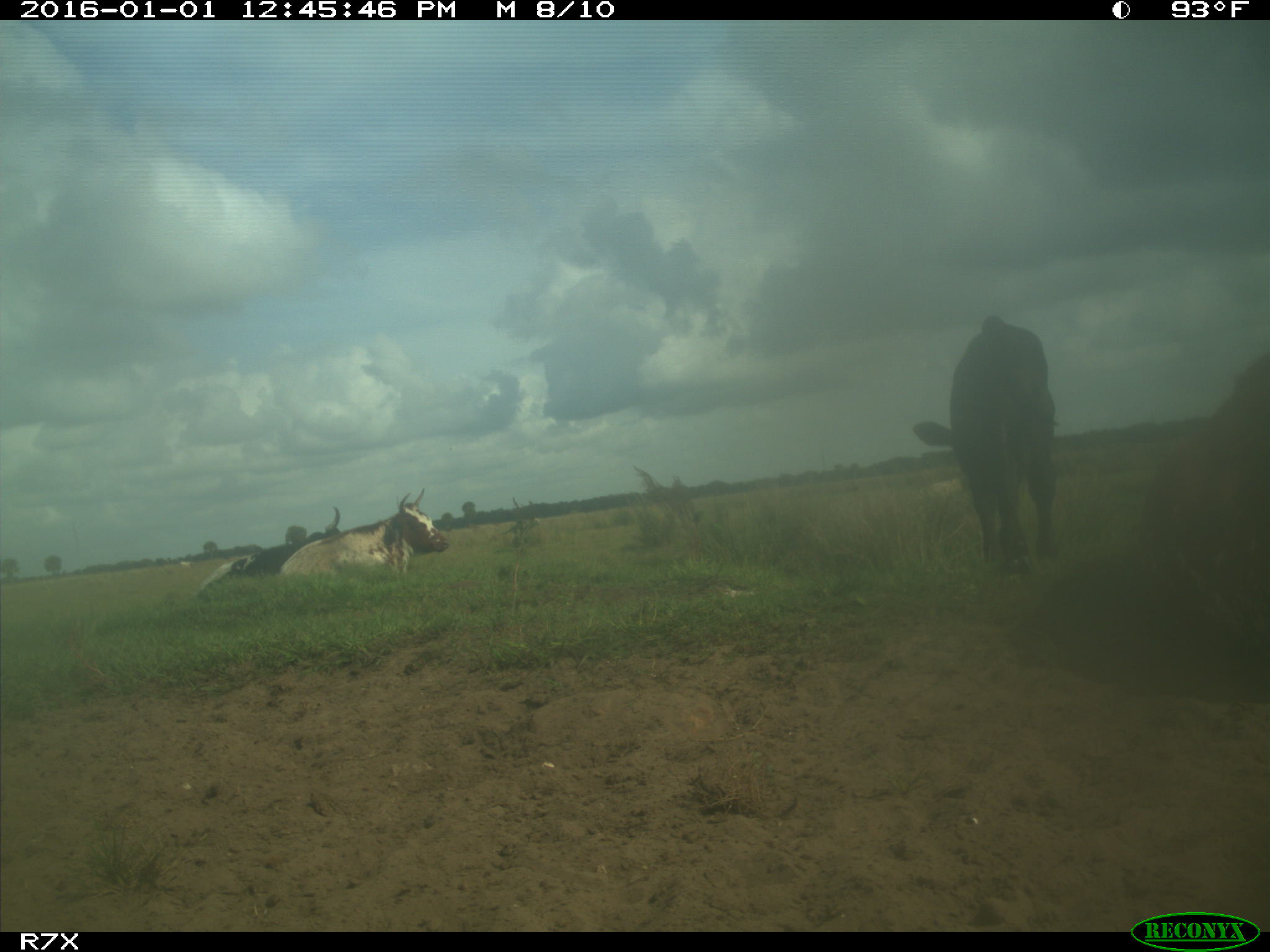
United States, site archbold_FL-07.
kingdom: Animalia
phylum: Chordata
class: Mammalia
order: Artiodactyla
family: Bovidae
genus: Bos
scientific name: Bos taurus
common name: domestic cow